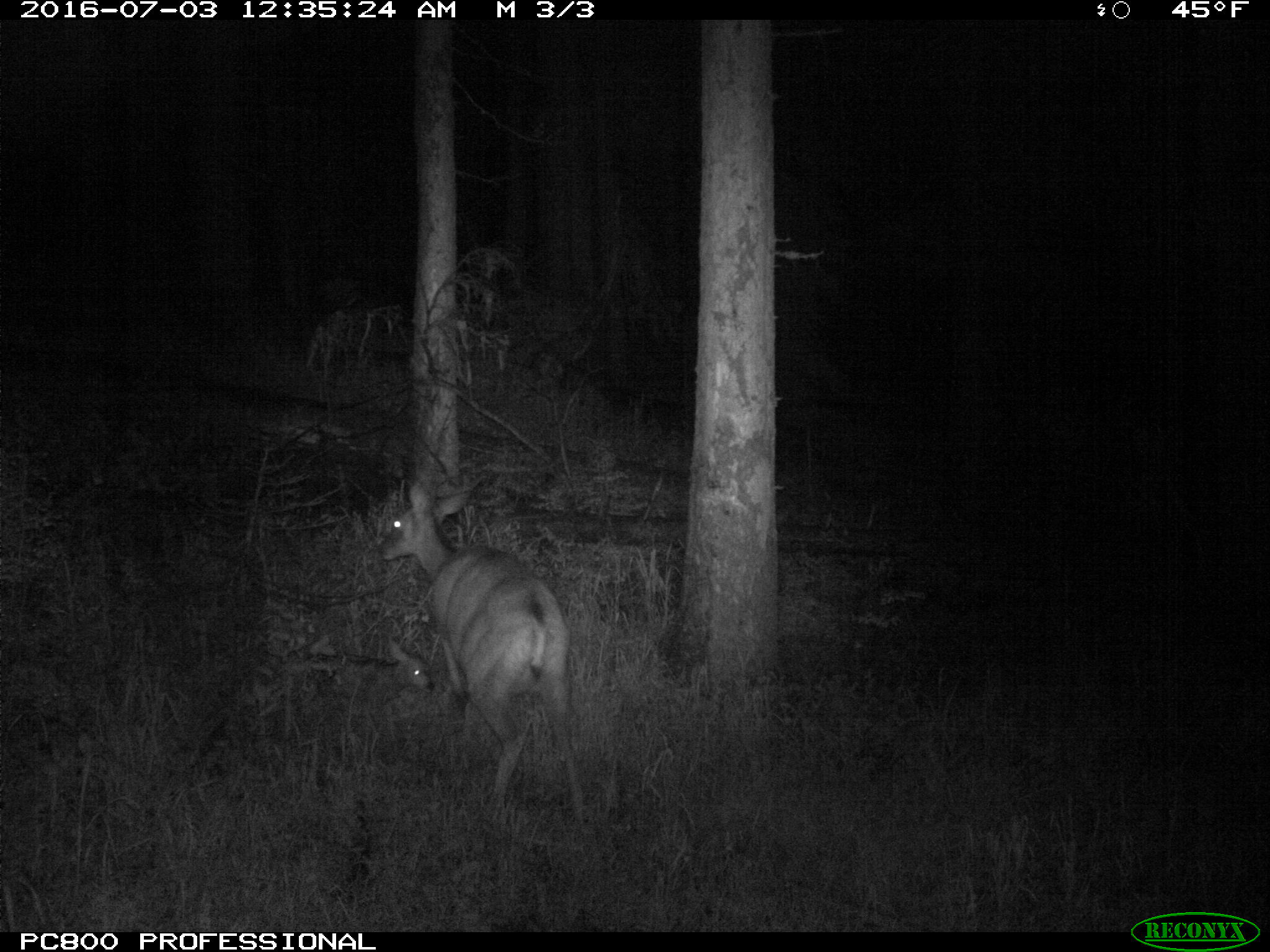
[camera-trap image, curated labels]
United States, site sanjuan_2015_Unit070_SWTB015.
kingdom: Animalia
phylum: Chordata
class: Mammalia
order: Artiodactyla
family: Cervidae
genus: Odocoileus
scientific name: Odocoileus hemionus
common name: mule deer